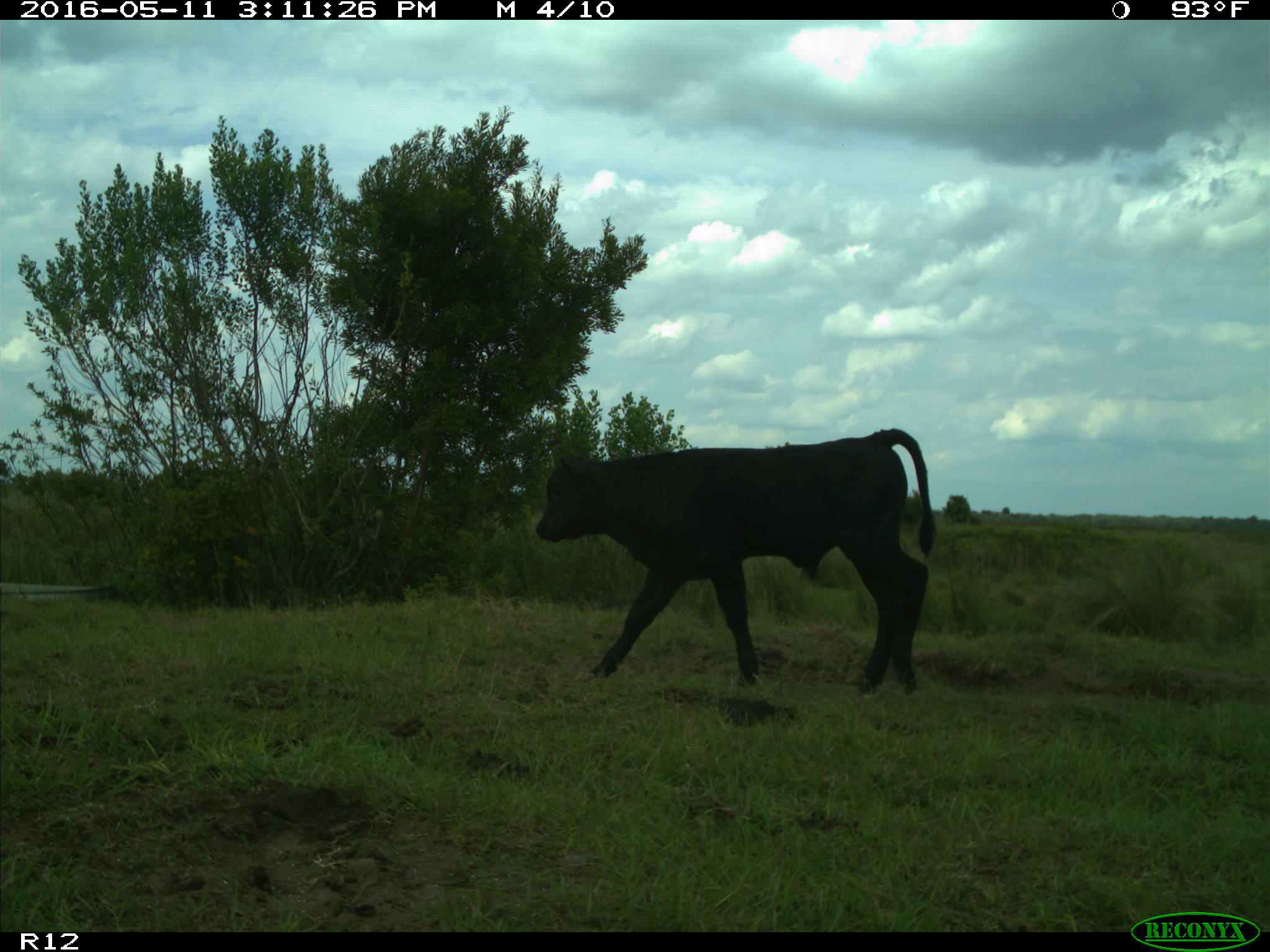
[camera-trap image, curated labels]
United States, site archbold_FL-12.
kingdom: Animalia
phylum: Chordata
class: Mammalia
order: Artiodactyla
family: Bovidae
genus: Bos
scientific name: Bos taurus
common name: domestic cow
Bos taurus (domestic cow).